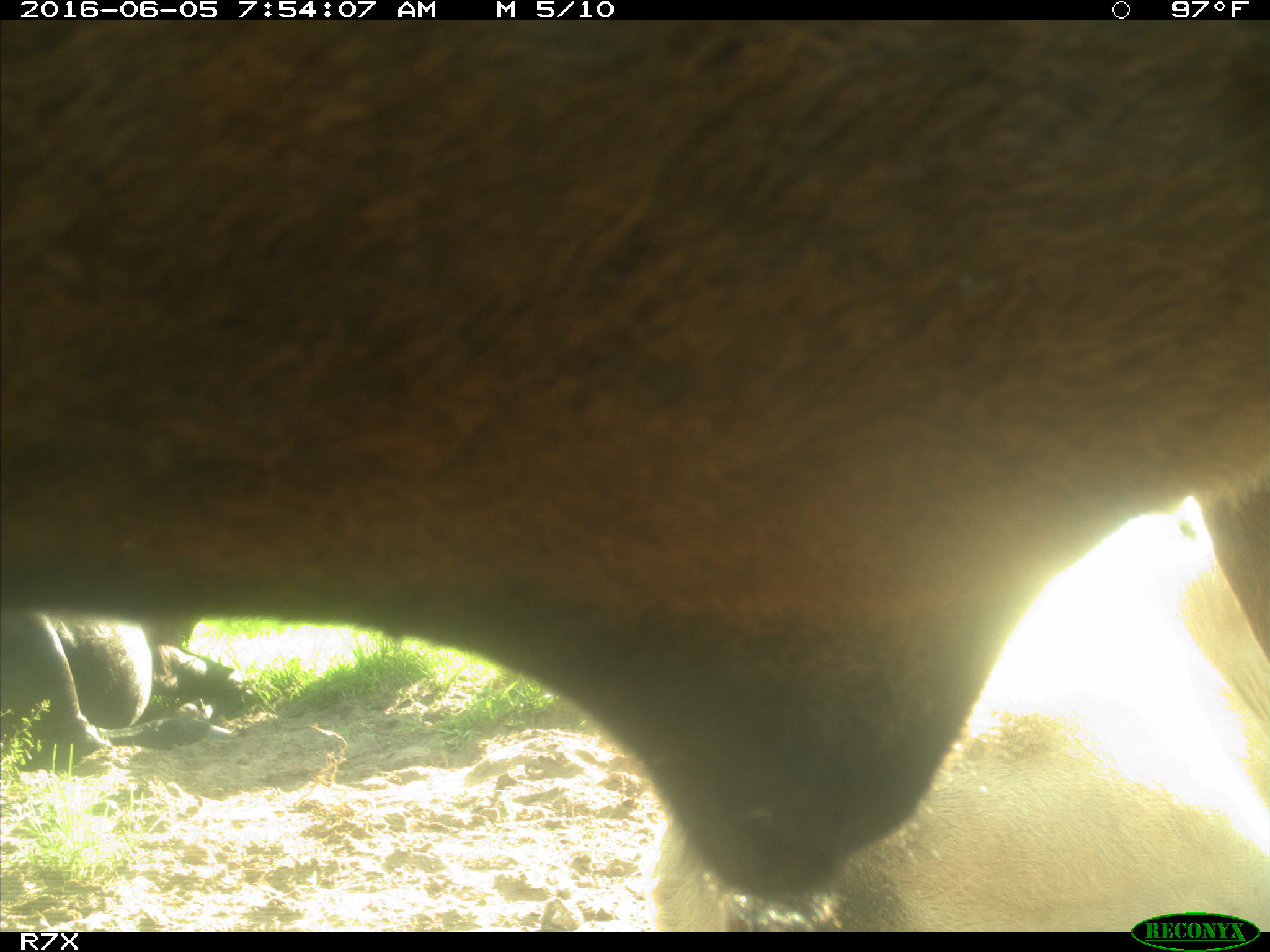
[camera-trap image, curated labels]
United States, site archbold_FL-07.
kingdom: Animalia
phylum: Chordata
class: Mammalia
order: Artiodactyla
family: Bovidae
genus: Bos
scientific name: Bos taurus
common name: domestic cow